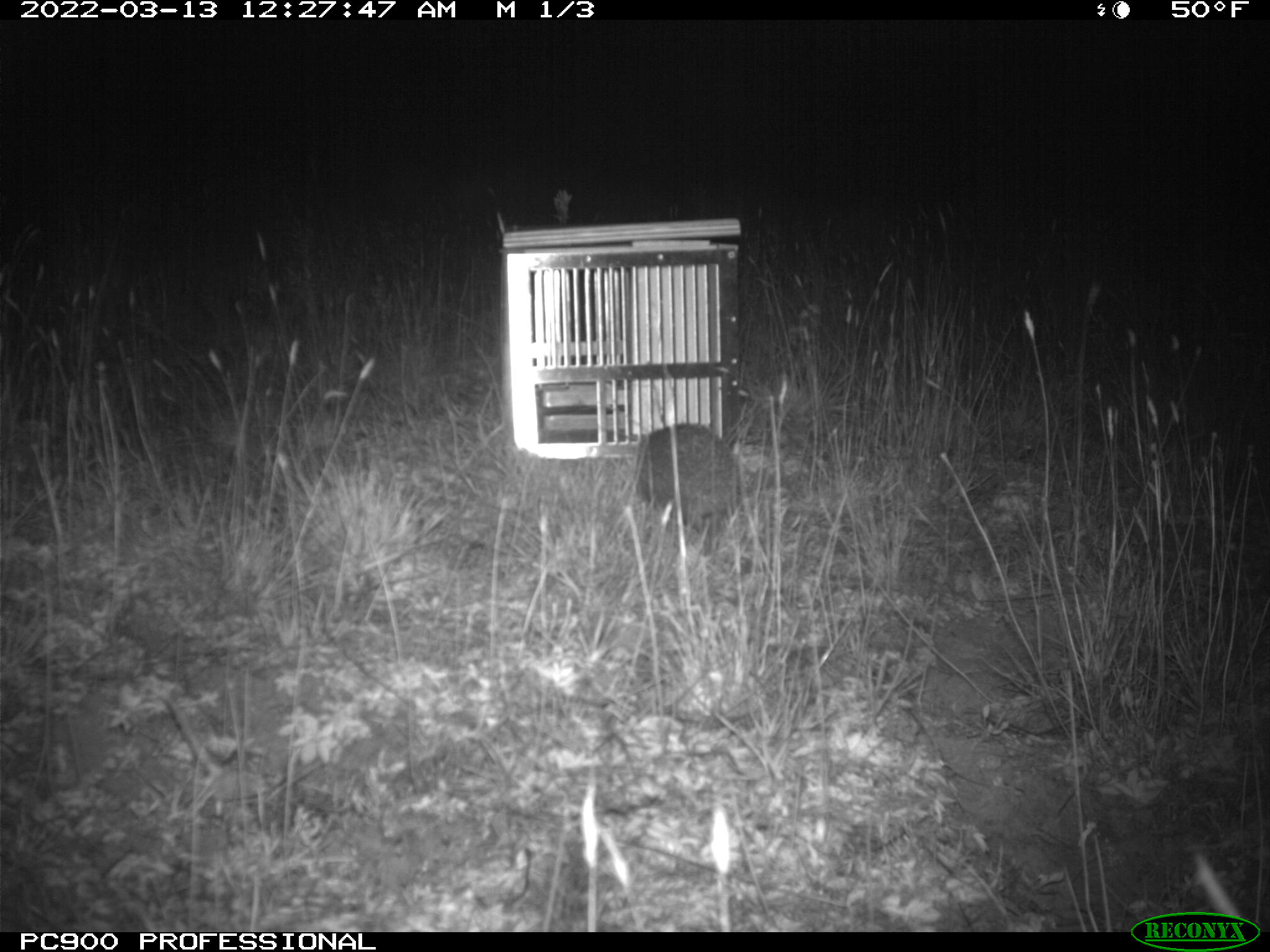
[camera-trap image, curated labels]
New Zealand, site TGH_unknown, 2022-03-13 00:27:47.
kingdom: Animalia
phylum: Chordata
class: Mammalia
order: Eulipotyphla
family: Erinaceidae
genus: Erinaceus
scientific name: Erinaceus europaeus europaeus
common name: european hedgehog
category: hedgehog